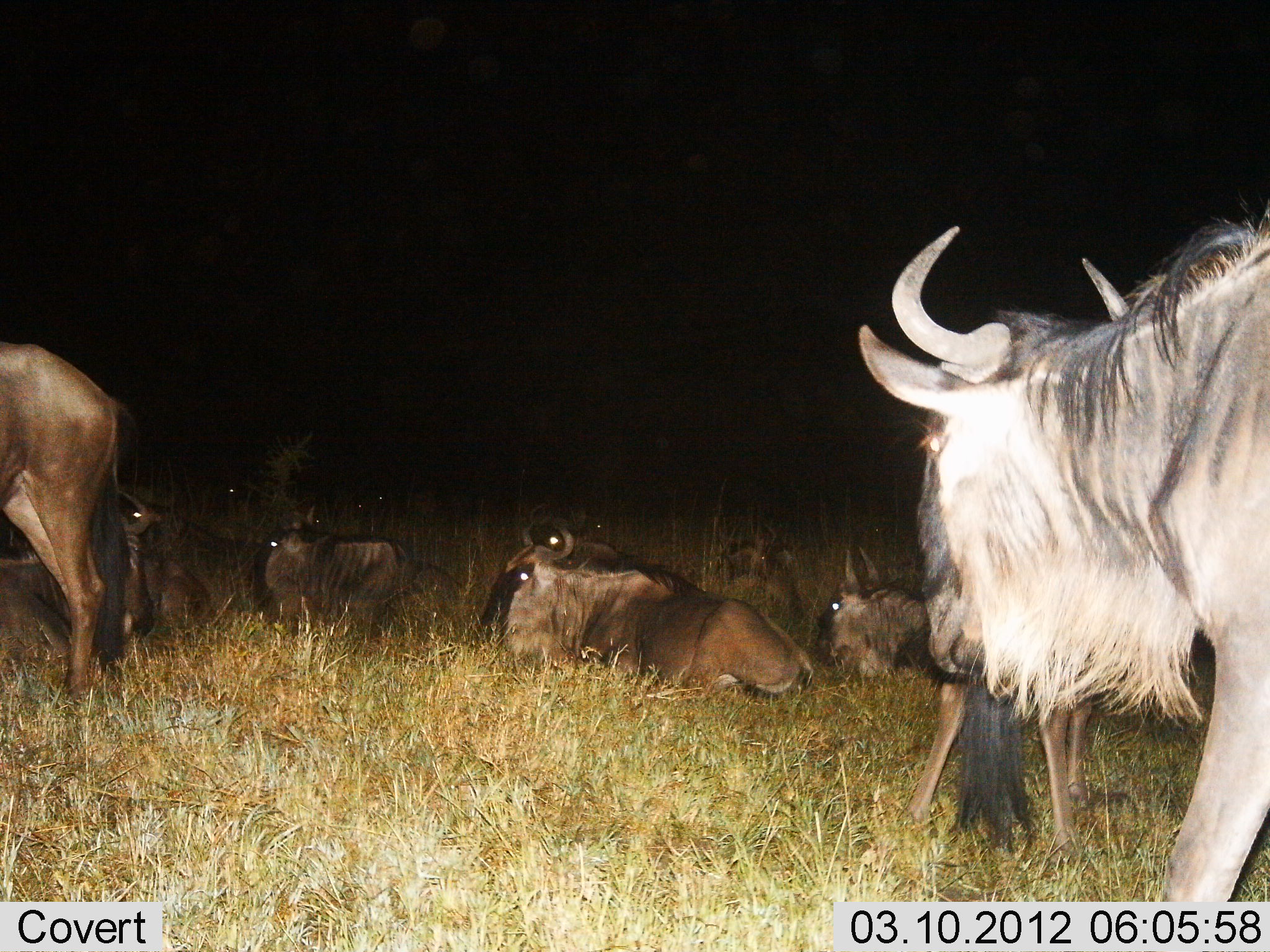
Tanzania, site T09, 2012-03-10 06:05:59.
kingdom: Animalia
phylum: Chordata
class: Mammalia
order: Artiodactyla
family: Bovidae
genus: Connochaetes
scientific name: Connochaetes taurinus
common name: blue wildebeest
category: wildebeest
Wildebeest (blue wildebeest) (Connochaetes taurinus), count 8. Behavior (volunteer vote fractions): standing 77%, resting 100%, moving 8%, interacting 0%. Young present (vote fraction): 0%. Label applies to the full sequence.